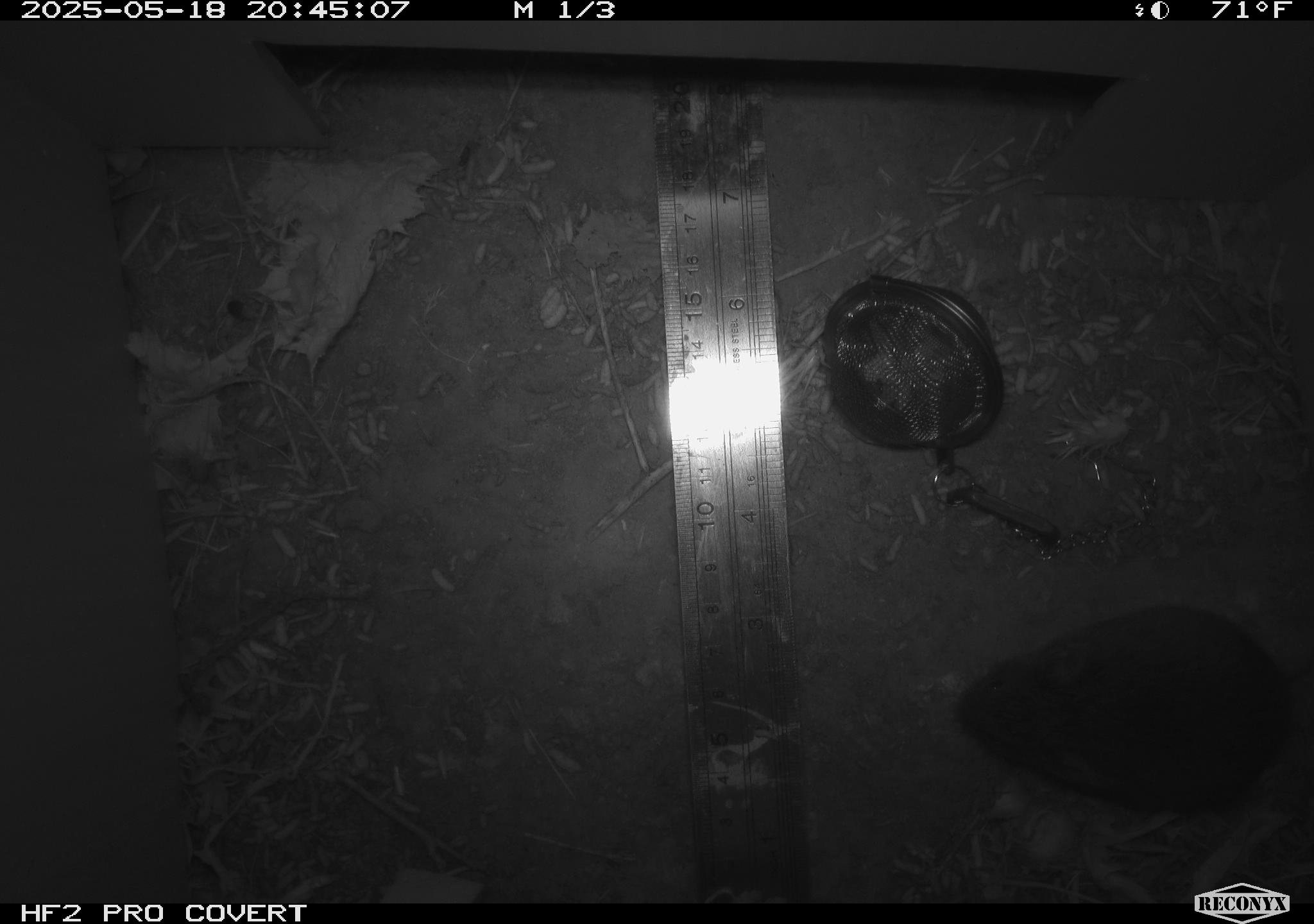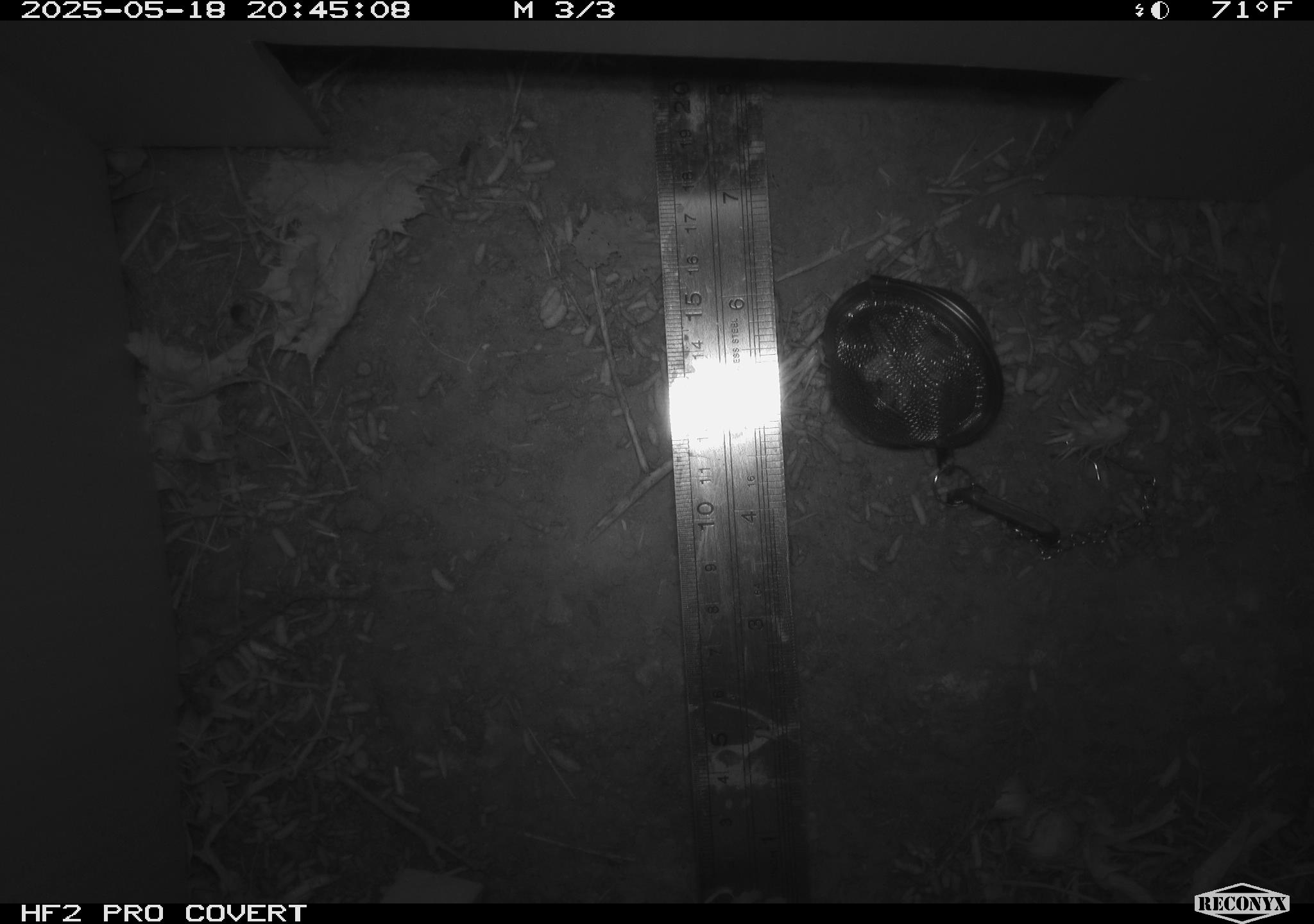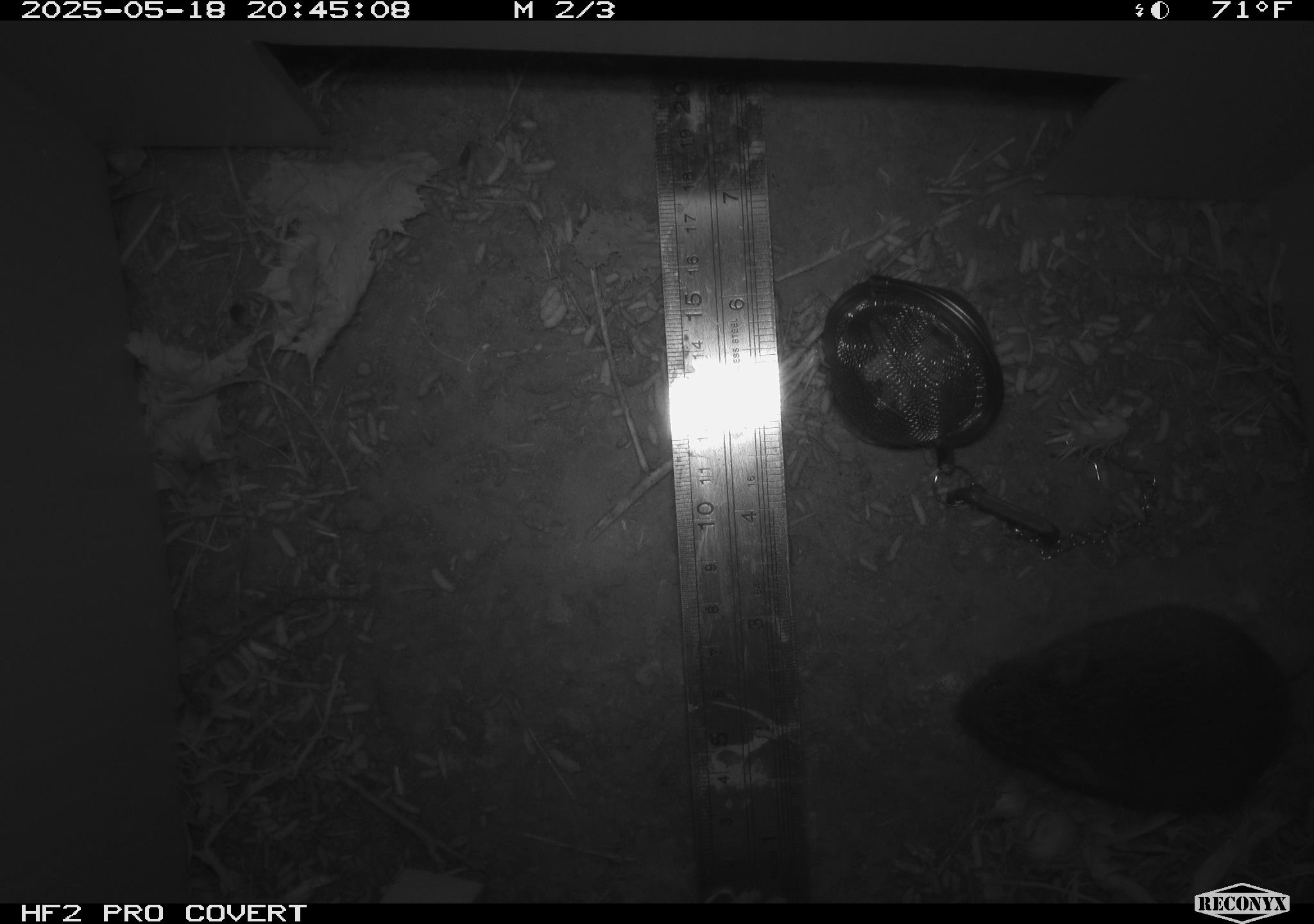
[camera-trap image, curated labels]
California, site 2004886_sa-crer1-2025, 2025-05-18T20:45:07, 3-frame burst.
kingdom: Animalia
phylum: Chordata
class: Mammalia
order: Rodentia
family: Cricetidae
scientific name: Arvicolinae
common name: voles, lemmings, and muskrats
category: arvicolinae subfamily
Arvicolinae subfamily (voles, lemmings, and muskrats) (Arvicolinae).